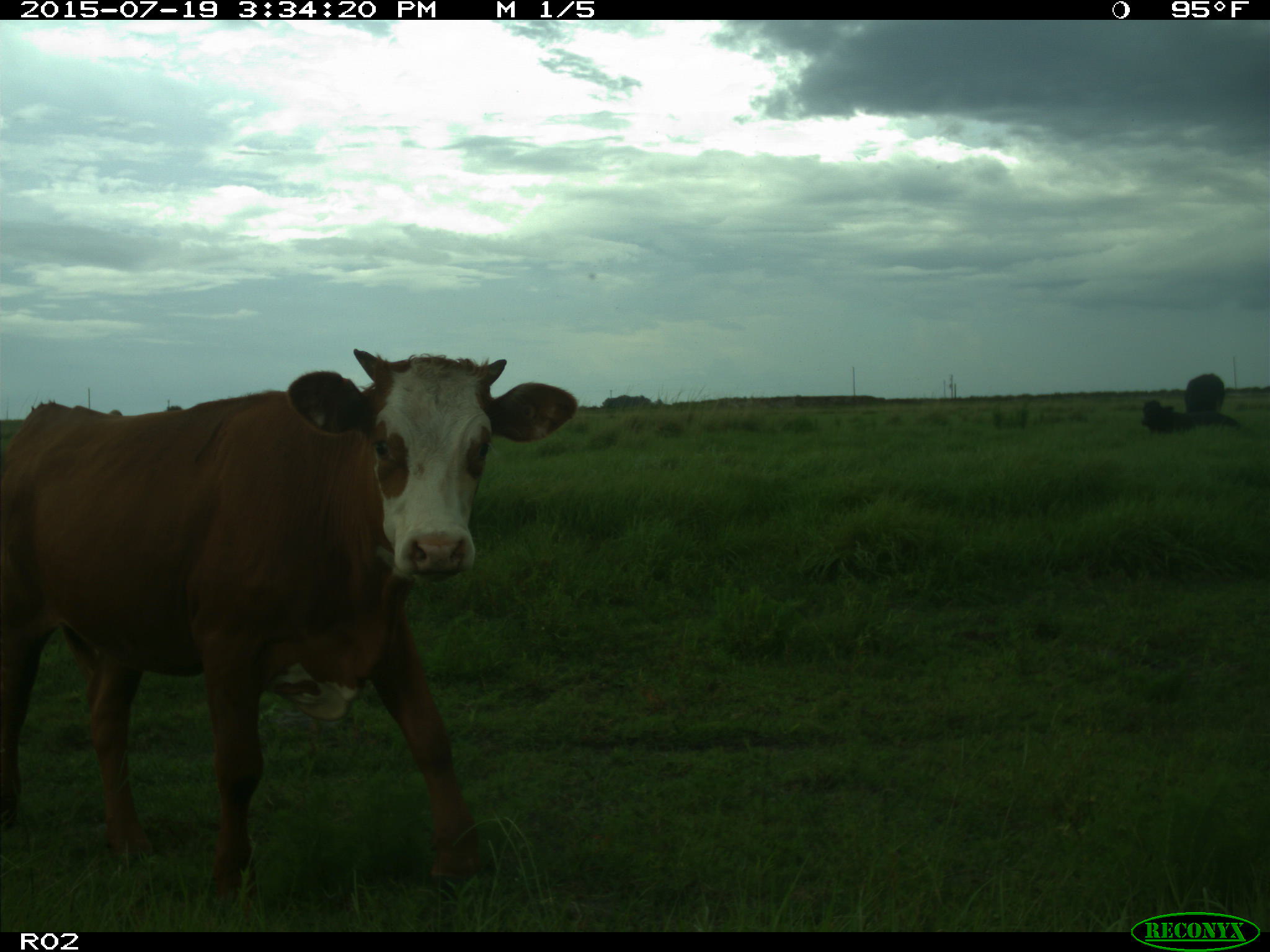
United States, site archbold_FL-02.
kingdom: Animalia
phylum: Chordata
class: Mammalia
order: Artiodactyla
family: Bovidae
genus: Bos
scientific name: Bos taurus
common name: domestic cow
Bos taurus (domestic cow).